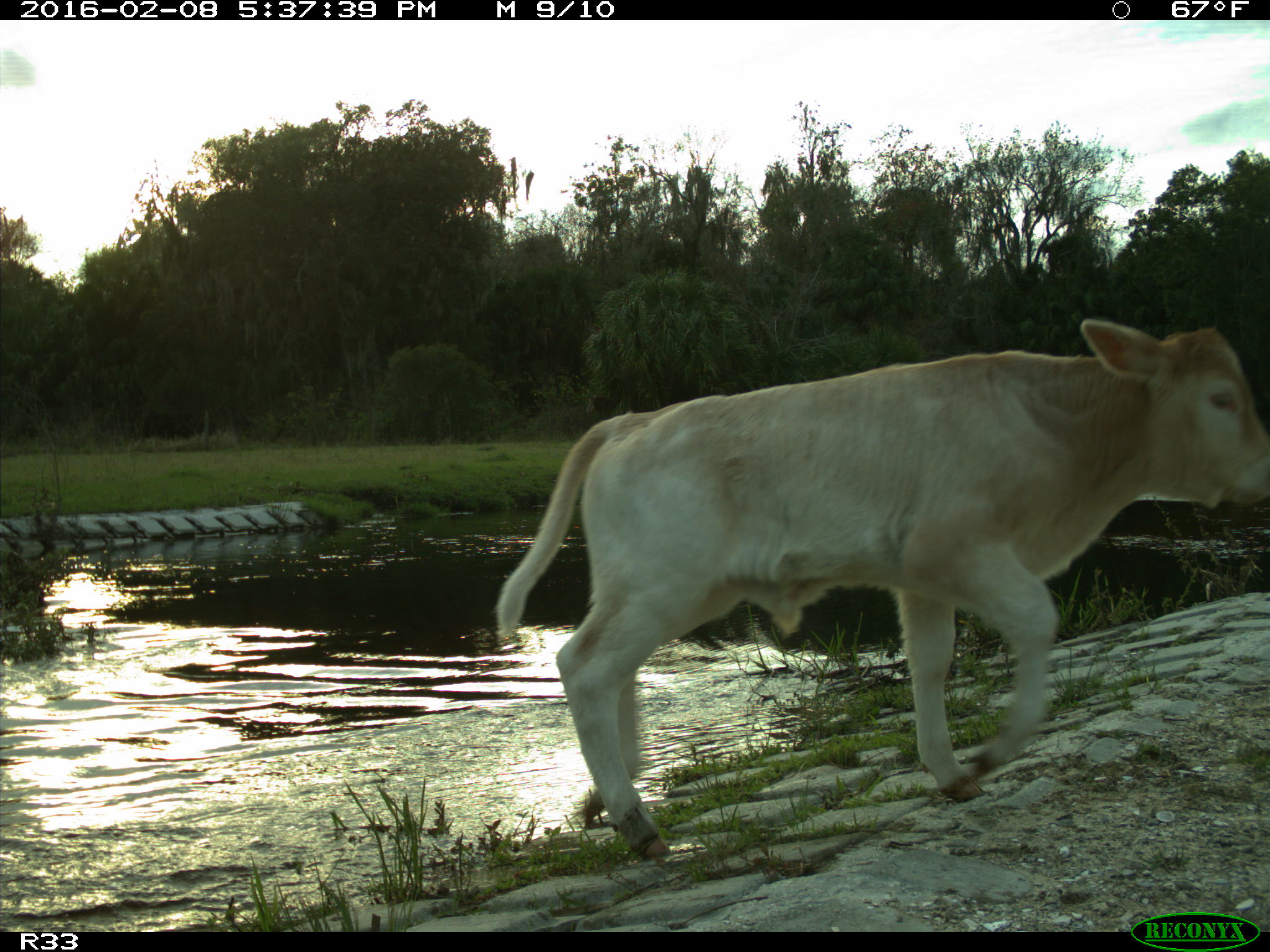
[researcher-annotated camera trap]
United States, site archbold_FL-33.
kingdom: Animalia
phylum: Chordata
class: Mammalia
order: Artiodactyla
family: Bovidae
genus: Bos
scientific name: Bos taurus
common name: domestic cow